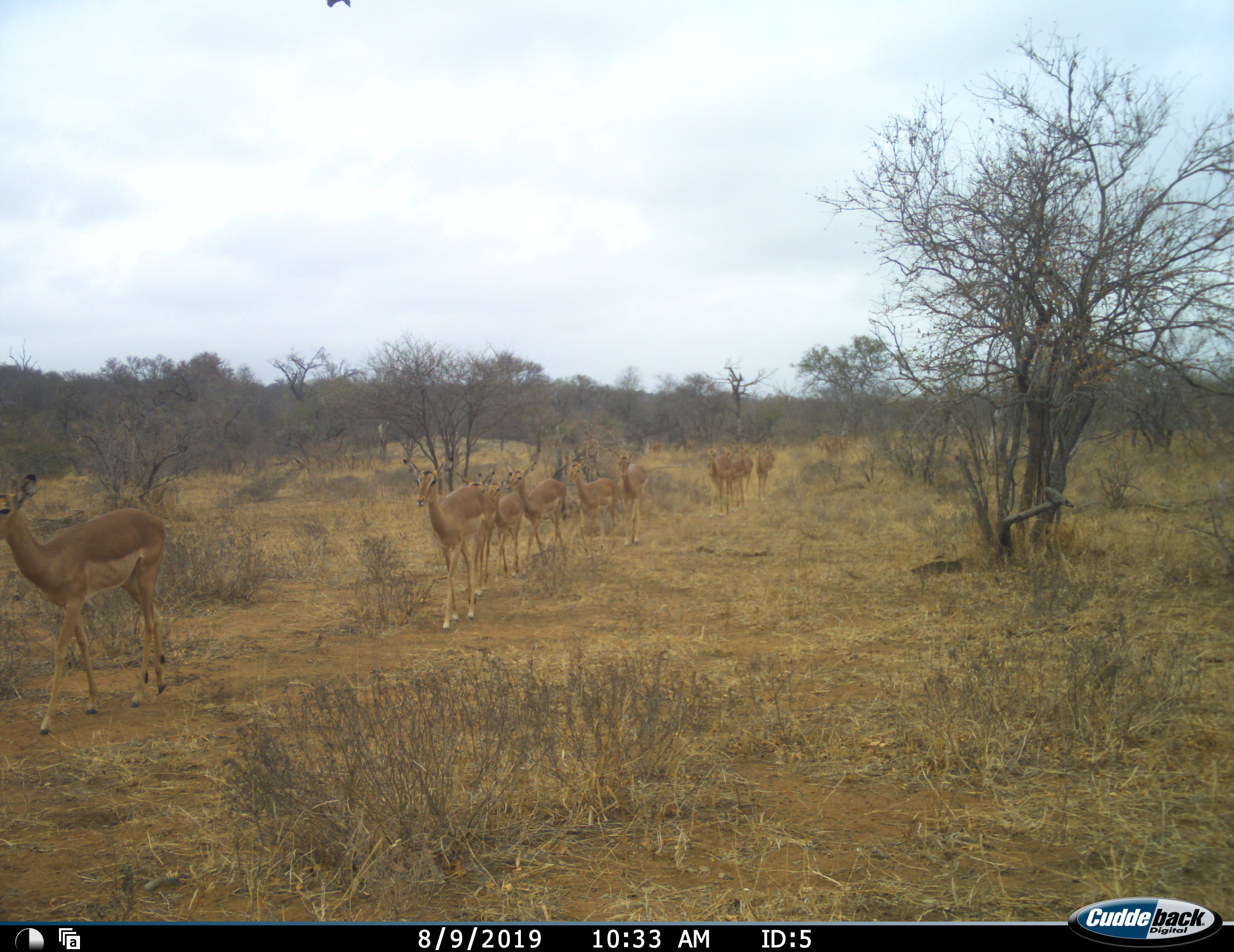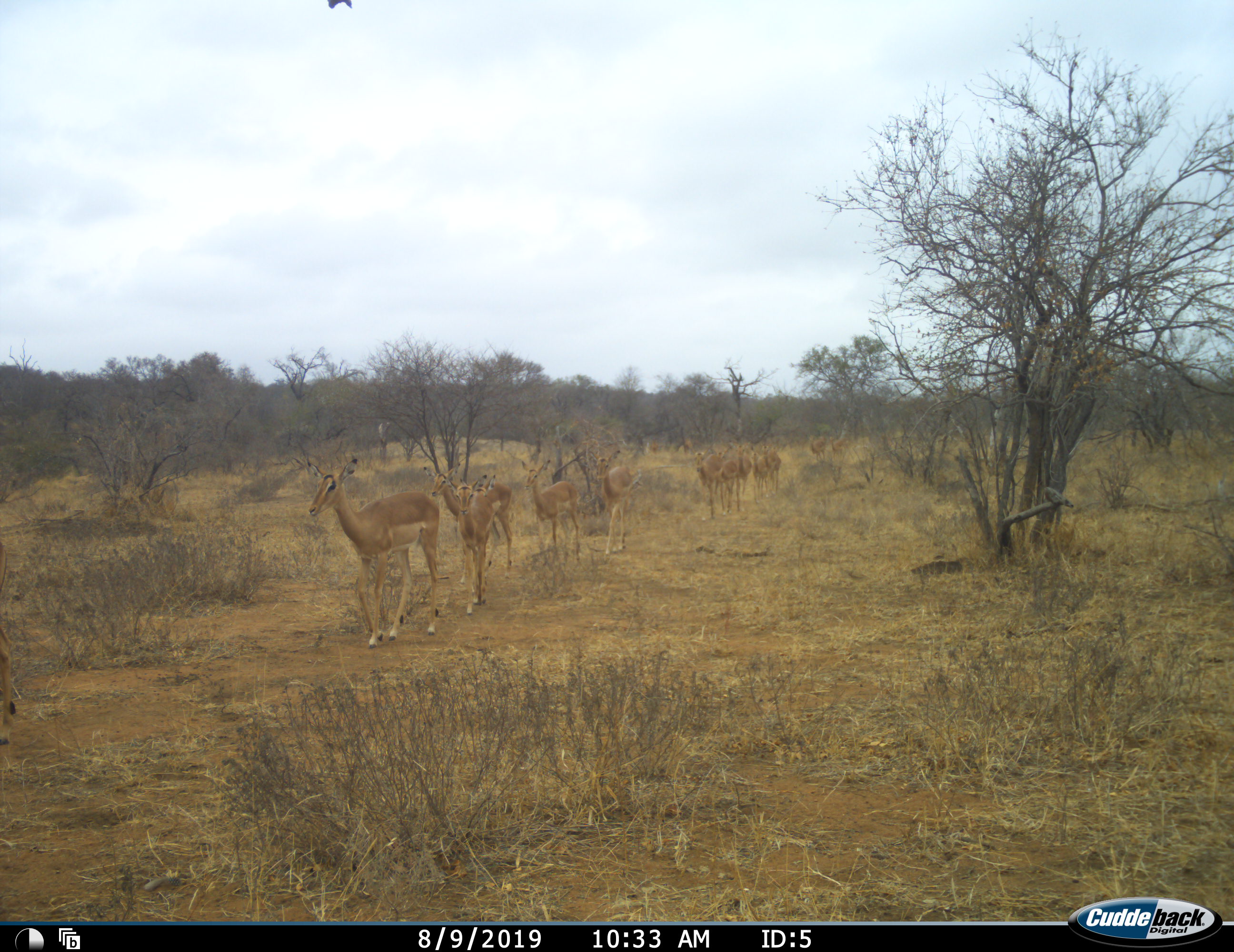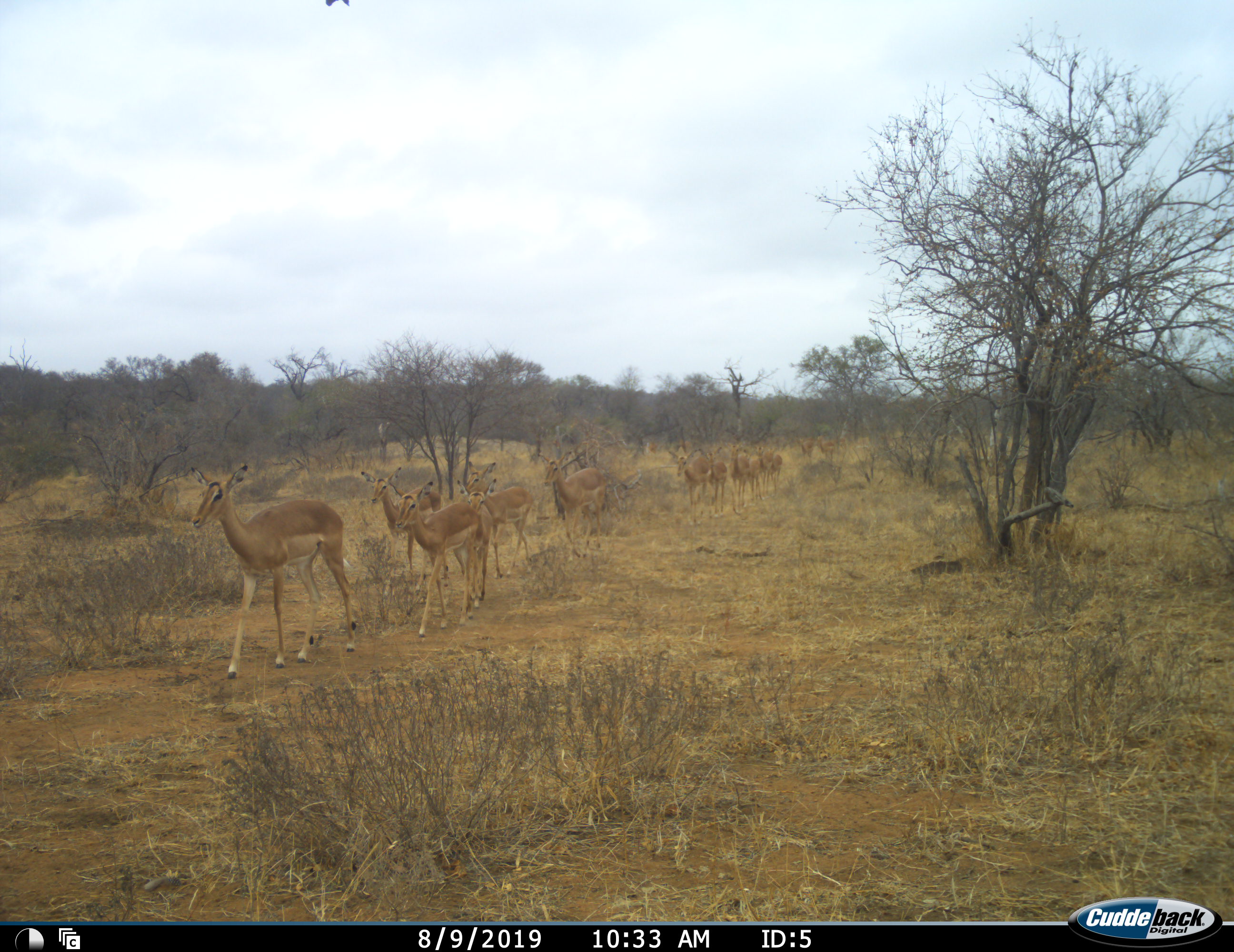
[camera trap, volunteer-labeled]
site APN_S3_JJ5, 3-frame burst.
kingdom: Animalia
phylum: Chordata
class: Mammalia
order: Artiodactyla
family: Bovidae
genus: Aepyceros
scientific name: Aepyceros melampus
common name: impala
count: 11-50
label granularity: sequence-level